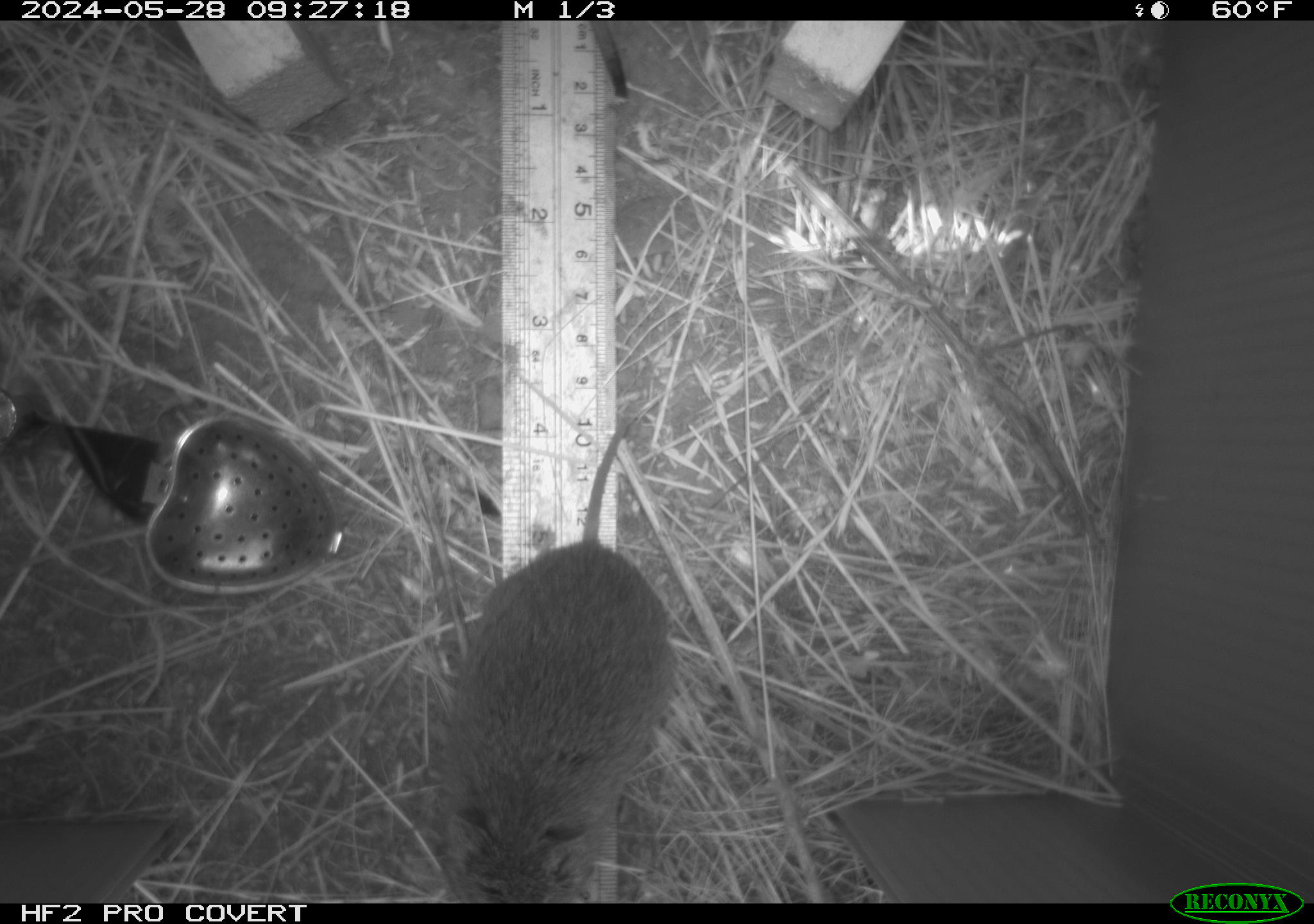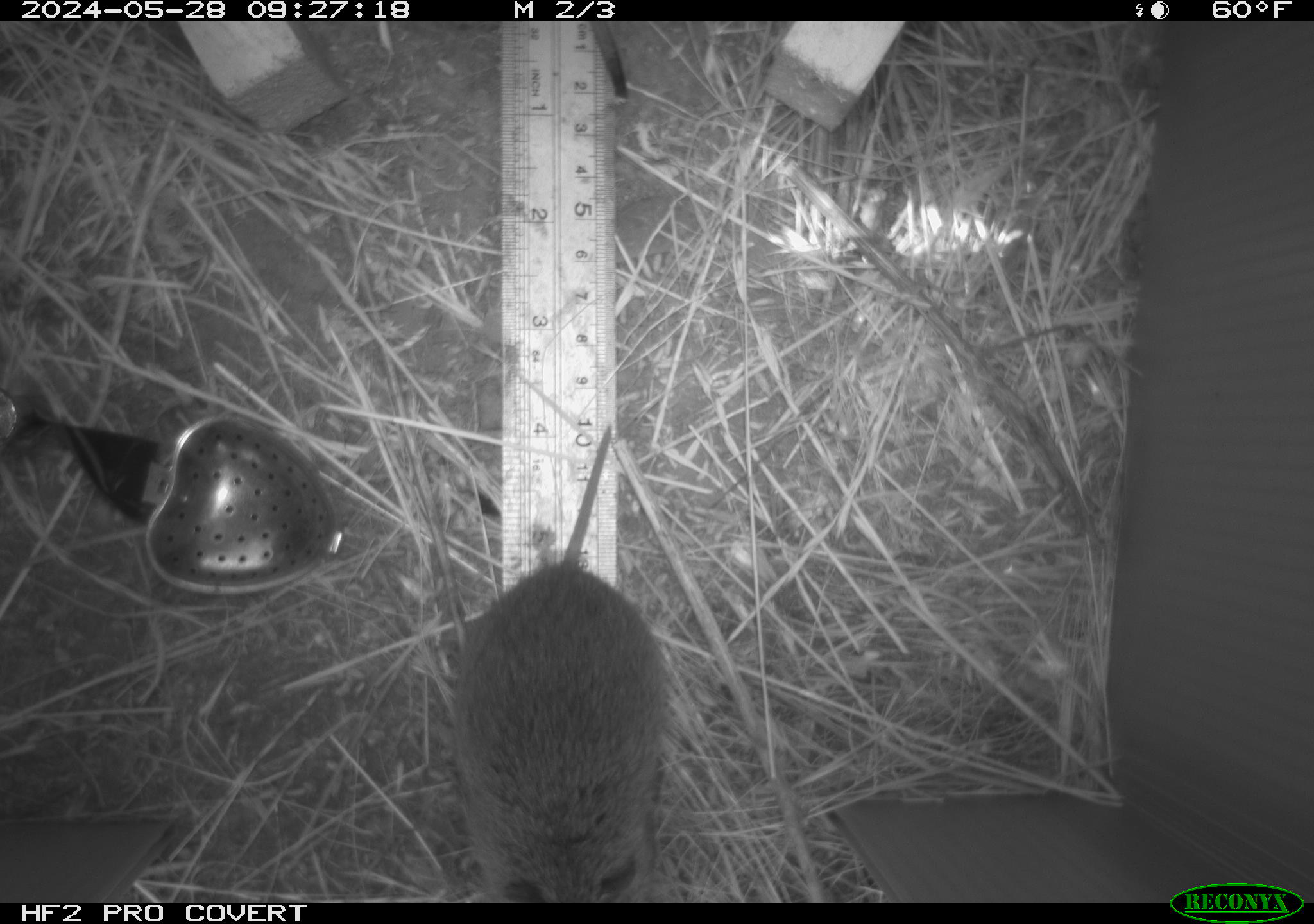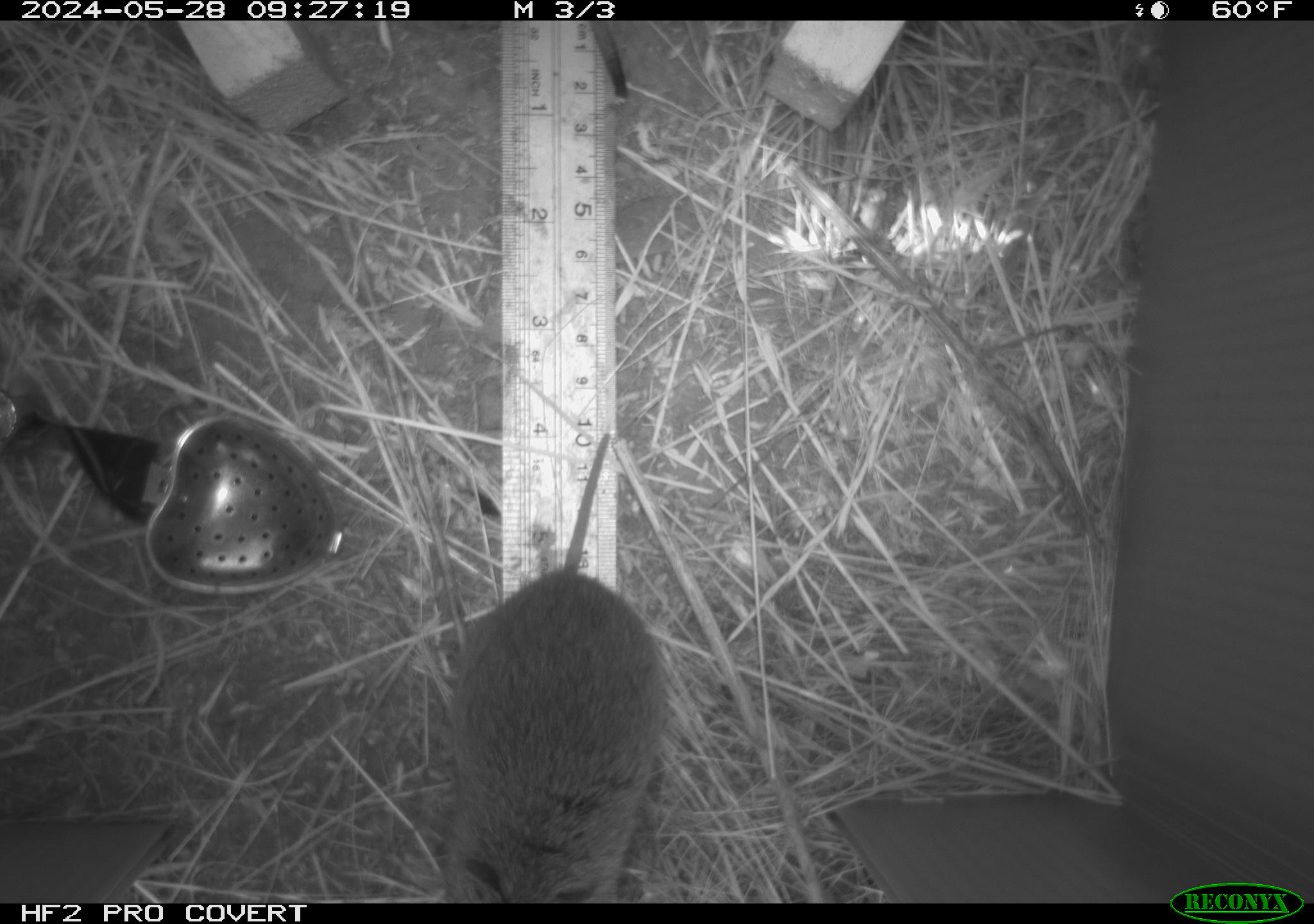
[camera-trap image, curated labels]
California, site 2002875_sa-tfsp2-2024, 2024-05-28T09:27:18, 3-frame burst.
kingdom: Animalia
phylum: Chordata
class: Mammalia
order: Rodentia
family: Cricetidae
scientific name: Arvicolinae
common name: voles, lemmings, and muskrats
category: arvicolinae subfamily